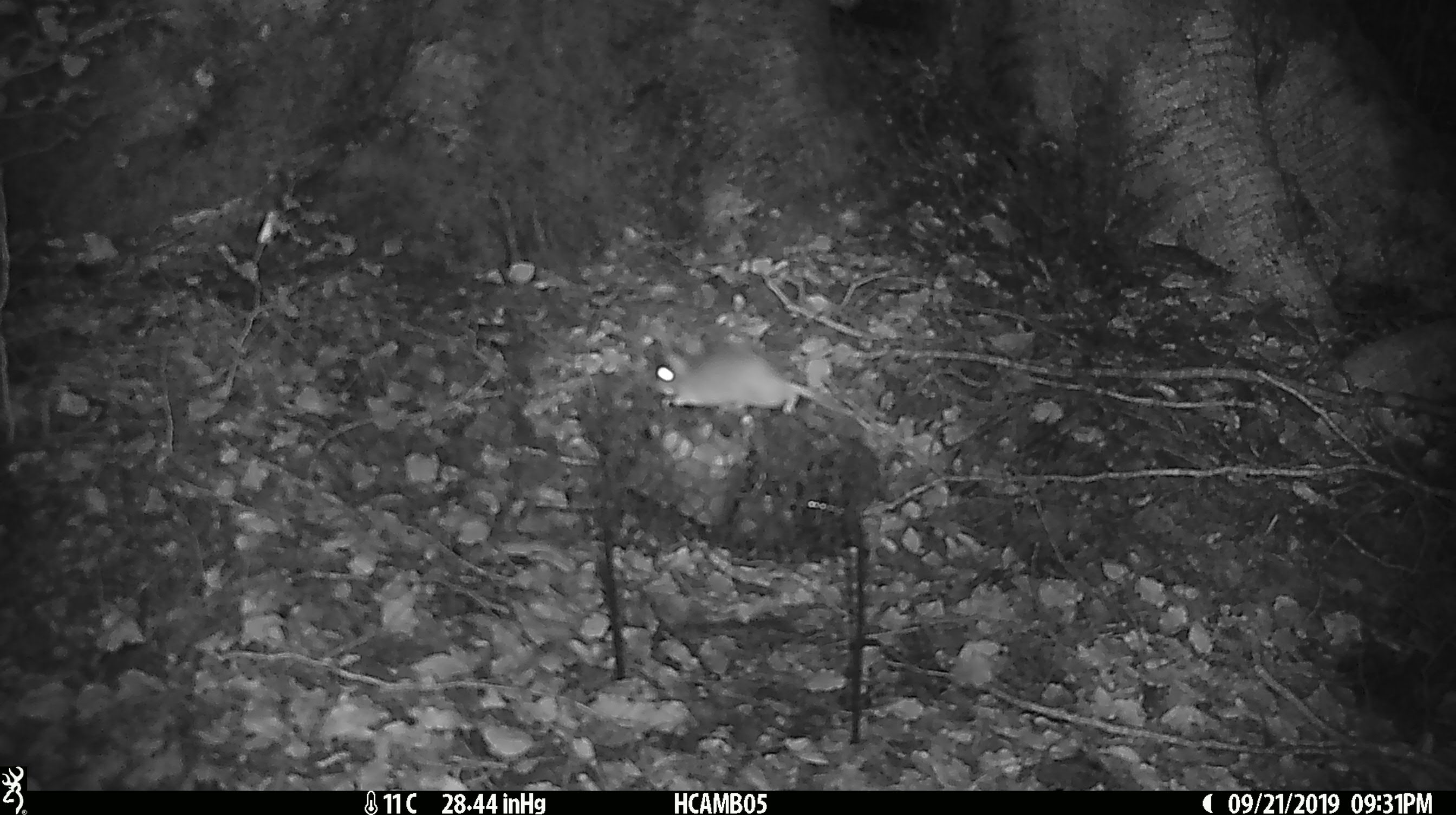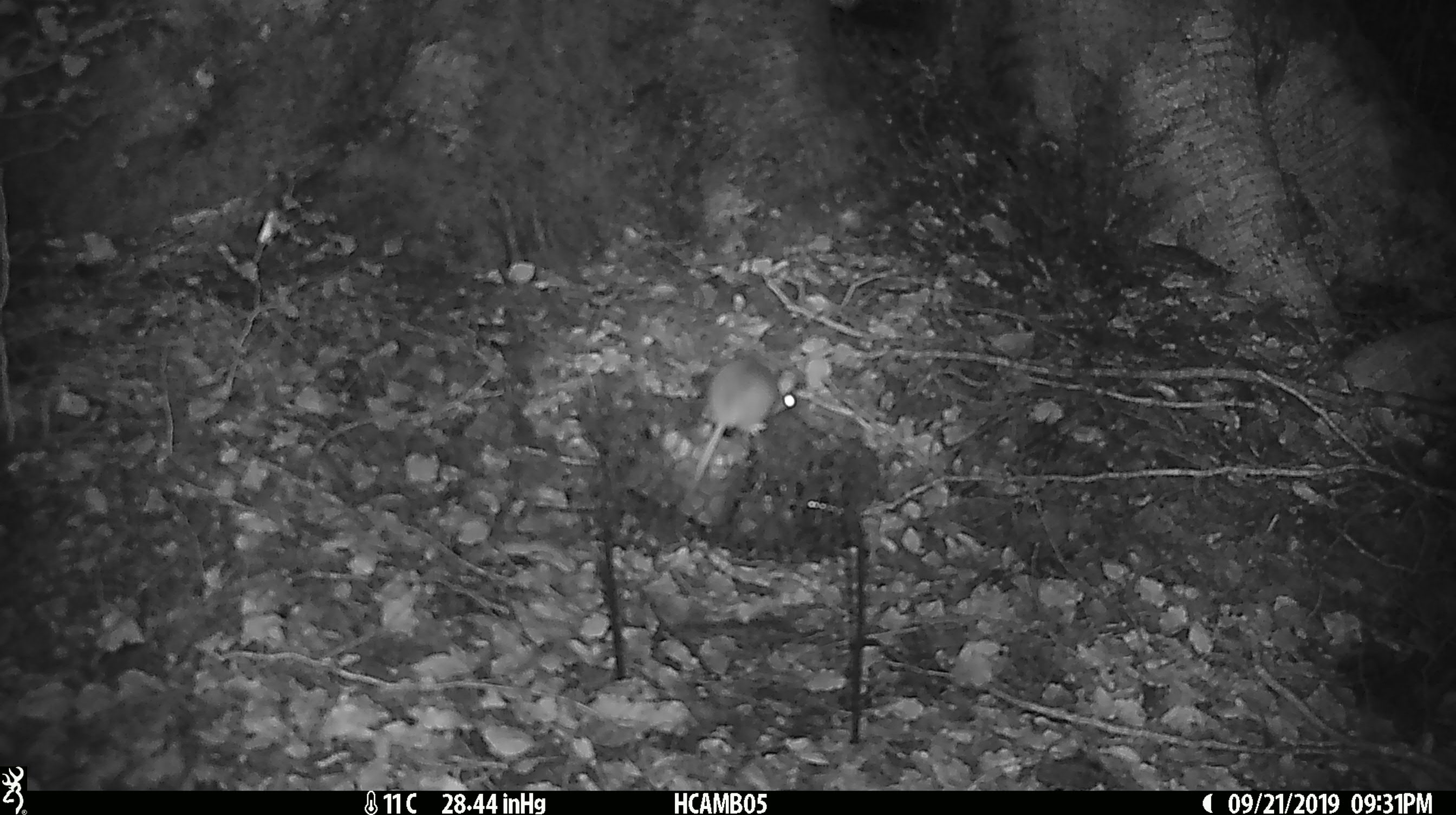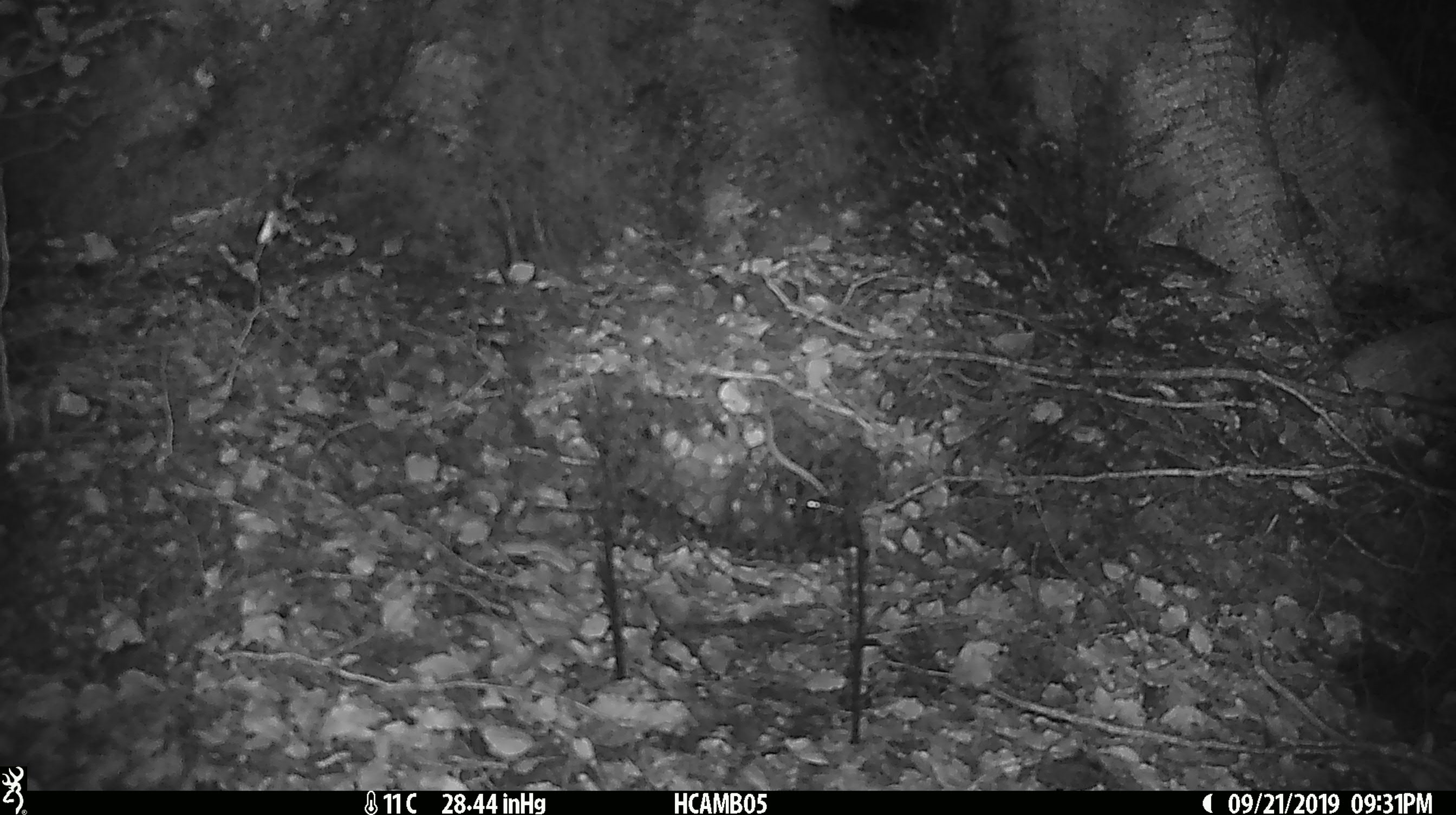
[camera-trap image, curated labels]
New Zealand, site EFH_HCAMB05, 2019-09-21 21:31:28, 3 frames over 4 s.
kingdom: Animalia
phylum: Chordata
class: Mammalia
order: Rodentia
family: Muridae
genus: Mus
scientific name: Mus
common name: mouse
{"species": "mouse (Mus)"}